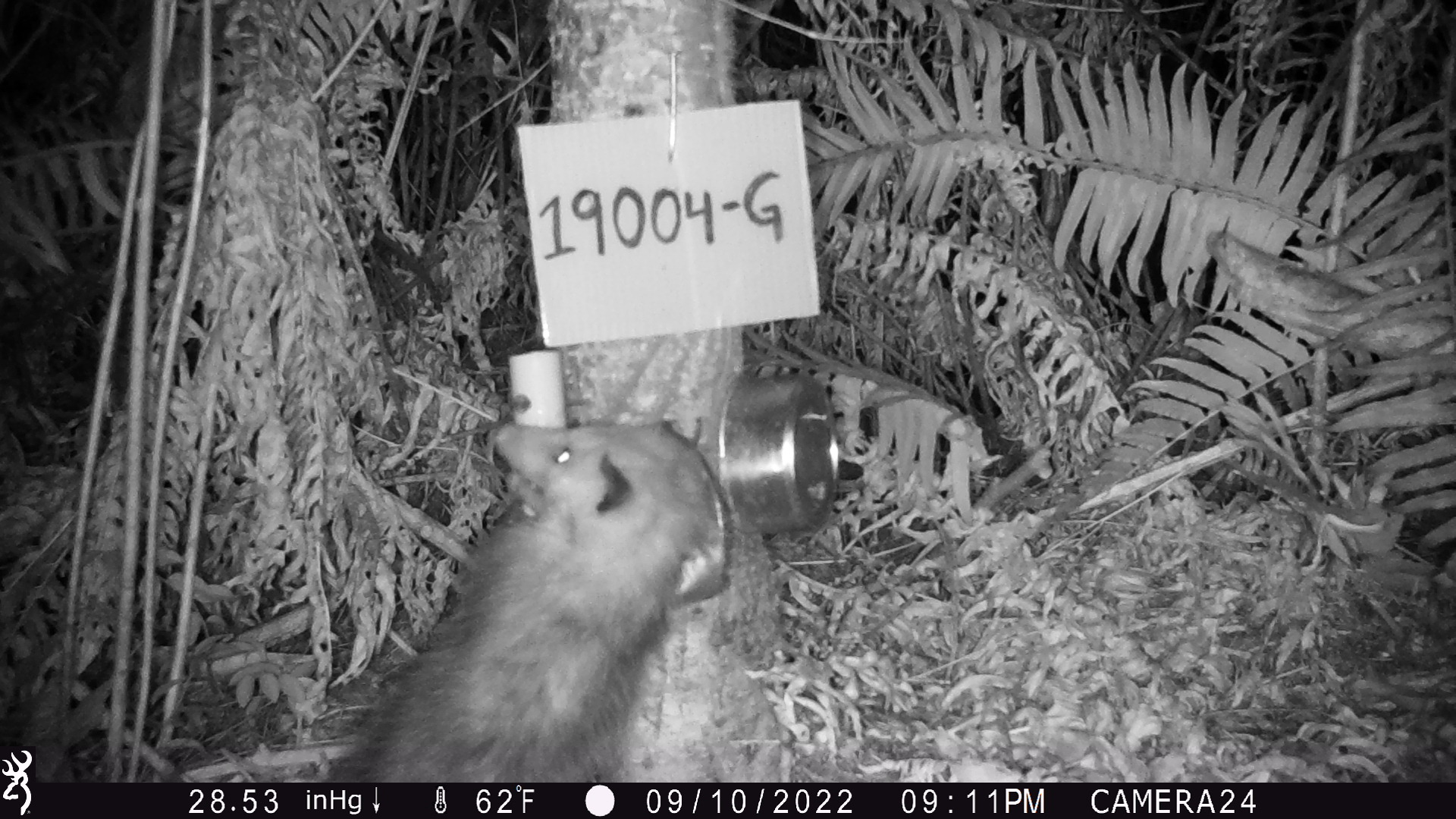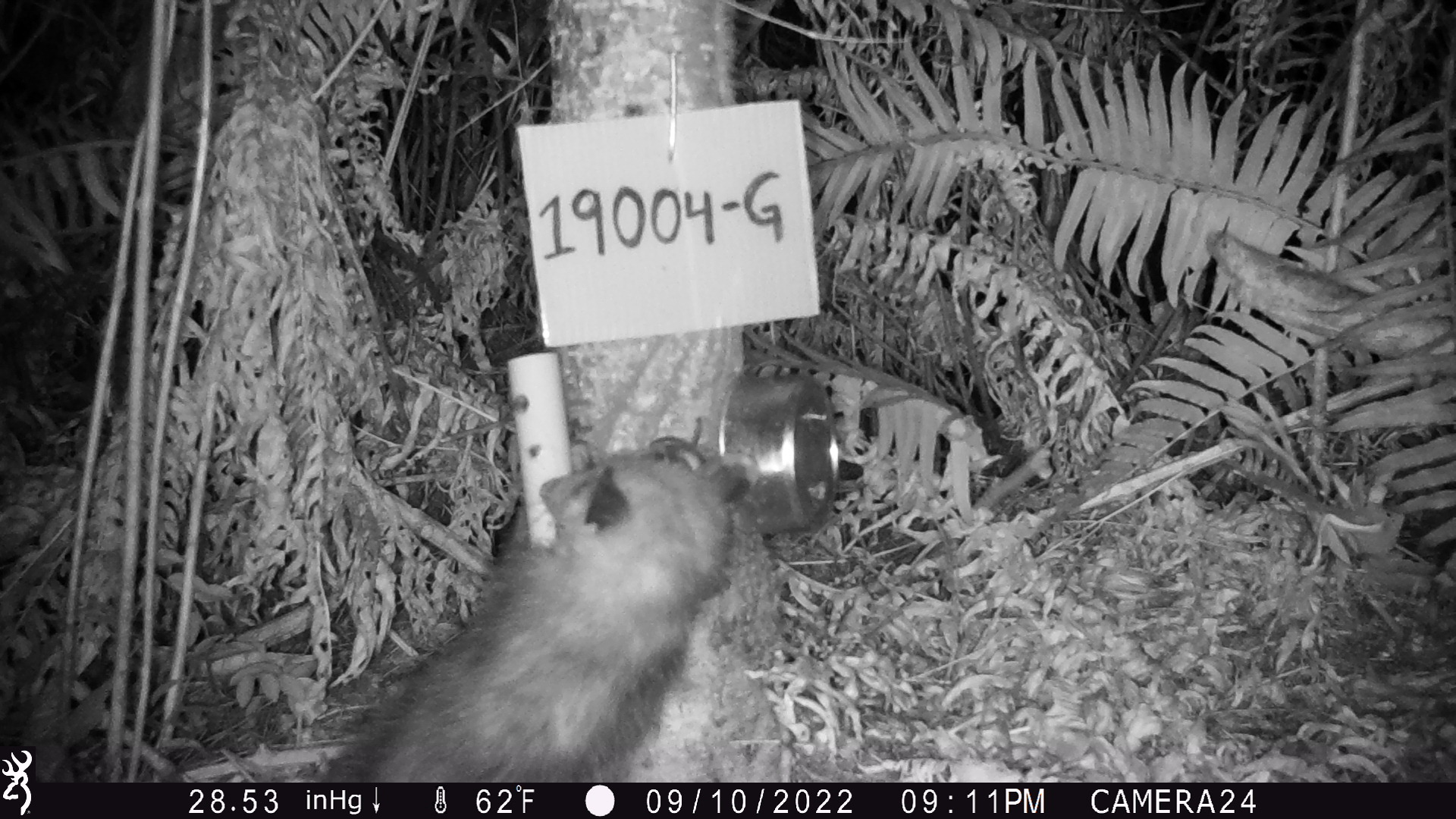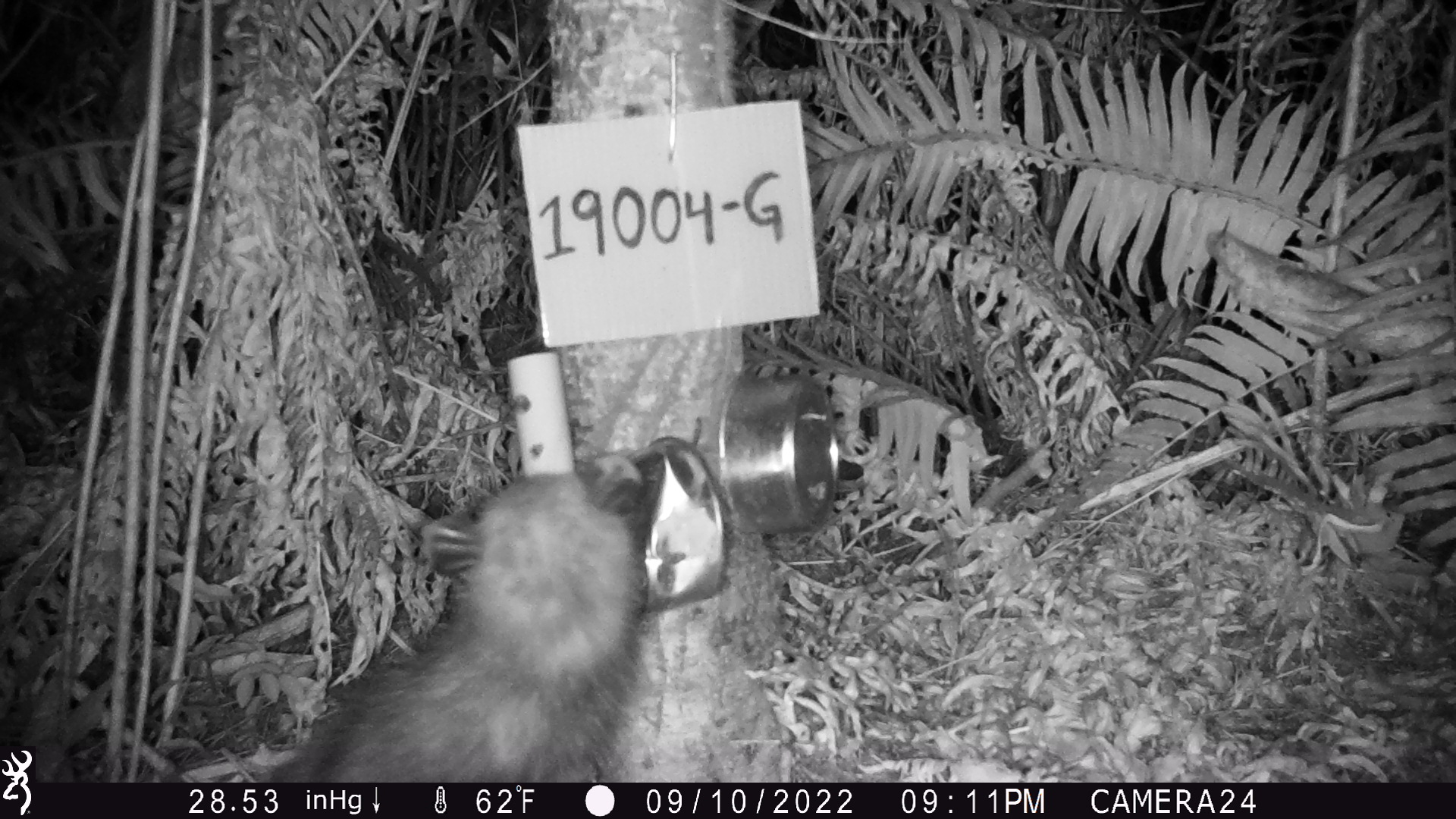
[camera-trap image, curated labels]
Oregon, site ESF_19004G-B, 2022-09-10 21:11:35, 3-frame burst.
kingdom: Animalia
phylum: Chordata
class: Mammalia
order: Didelphimorphia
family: Didelphidae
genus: Didelphis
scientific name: Didelphis virginiana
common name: virginia opossum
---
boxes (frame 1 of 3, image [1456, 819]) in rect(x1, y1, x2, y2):
virginia opossum: rect(309, 393, 738, 779)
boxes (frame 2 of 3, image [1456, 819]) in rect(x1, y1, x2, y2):
virginia opossum: rect(315, 416, 779, 777)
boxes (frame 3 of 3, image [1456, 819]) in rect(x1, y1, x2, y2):
virginia opossum: rect(243, 435, 665, 781)